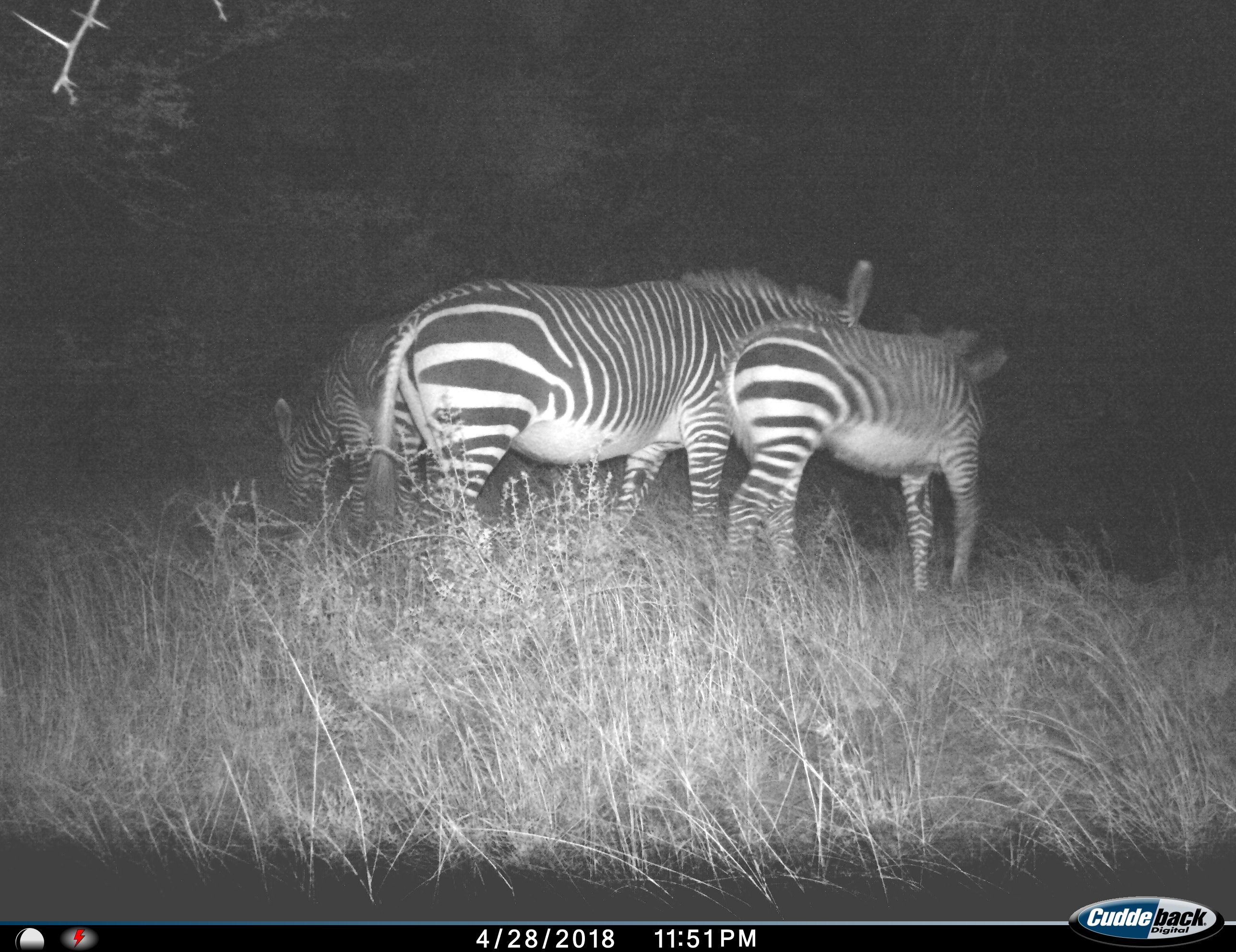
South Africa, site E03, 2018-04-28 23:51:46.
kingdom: Animalia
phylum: Chordata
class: Mammalia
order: Perissodactyla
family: Equidae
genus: Equus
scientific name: Equus zebra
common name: mountain zebra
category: zebramountain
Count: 3.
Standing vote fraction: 60%.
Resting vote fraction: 0%.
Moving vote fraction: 60%.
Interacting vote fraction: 20%.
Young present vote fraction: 80%.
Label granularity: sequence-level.